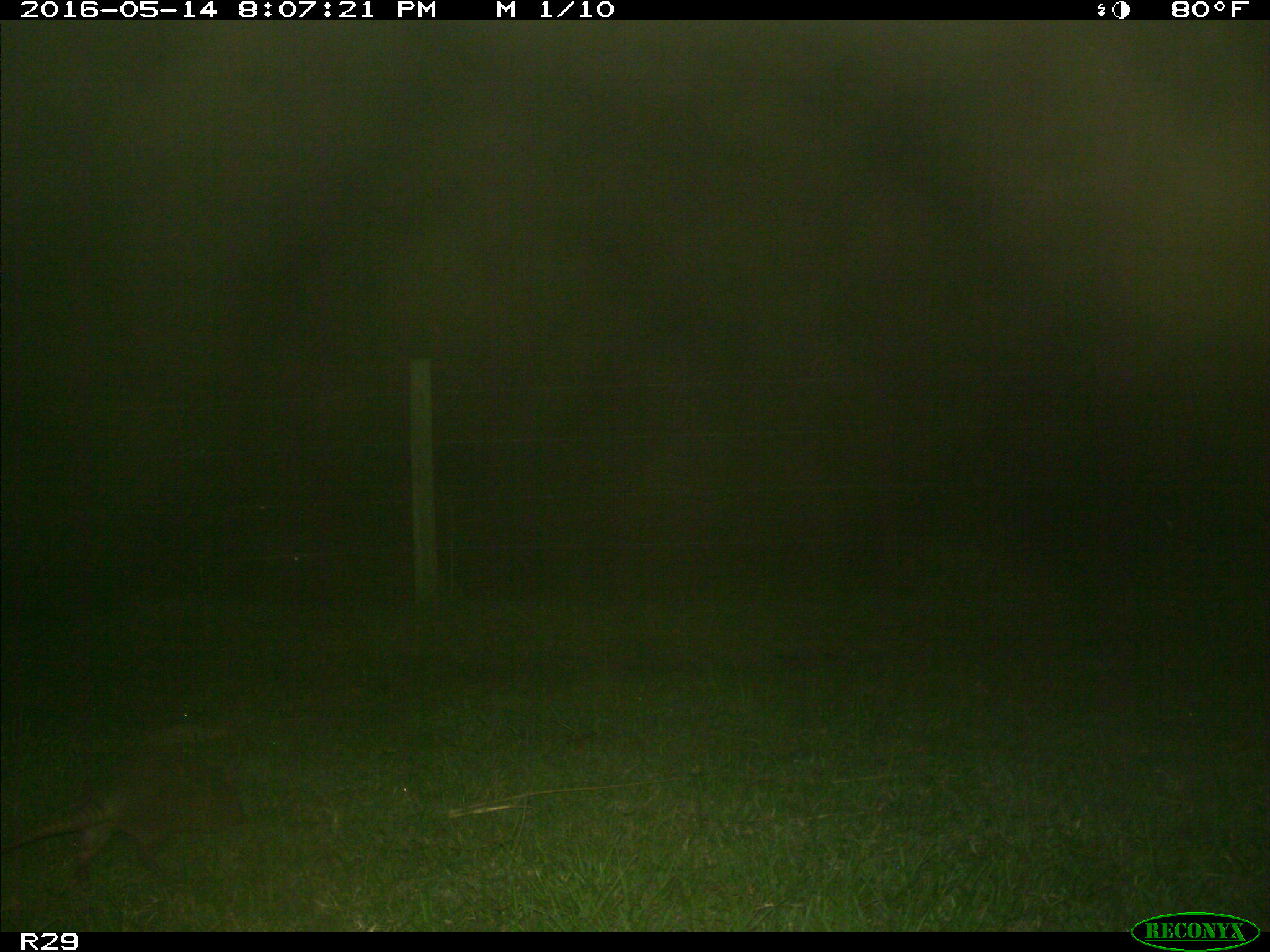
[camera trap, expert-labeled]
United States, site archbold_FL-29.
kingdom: Animalia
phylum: Chordata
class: Mammalia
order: Cingulata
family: Dasypodidae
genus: Dasypus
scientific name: Dasypus novemcinctus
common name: nine-banded armadillo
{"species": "Dasypus novemcinctus (nine-banded armadillo)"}